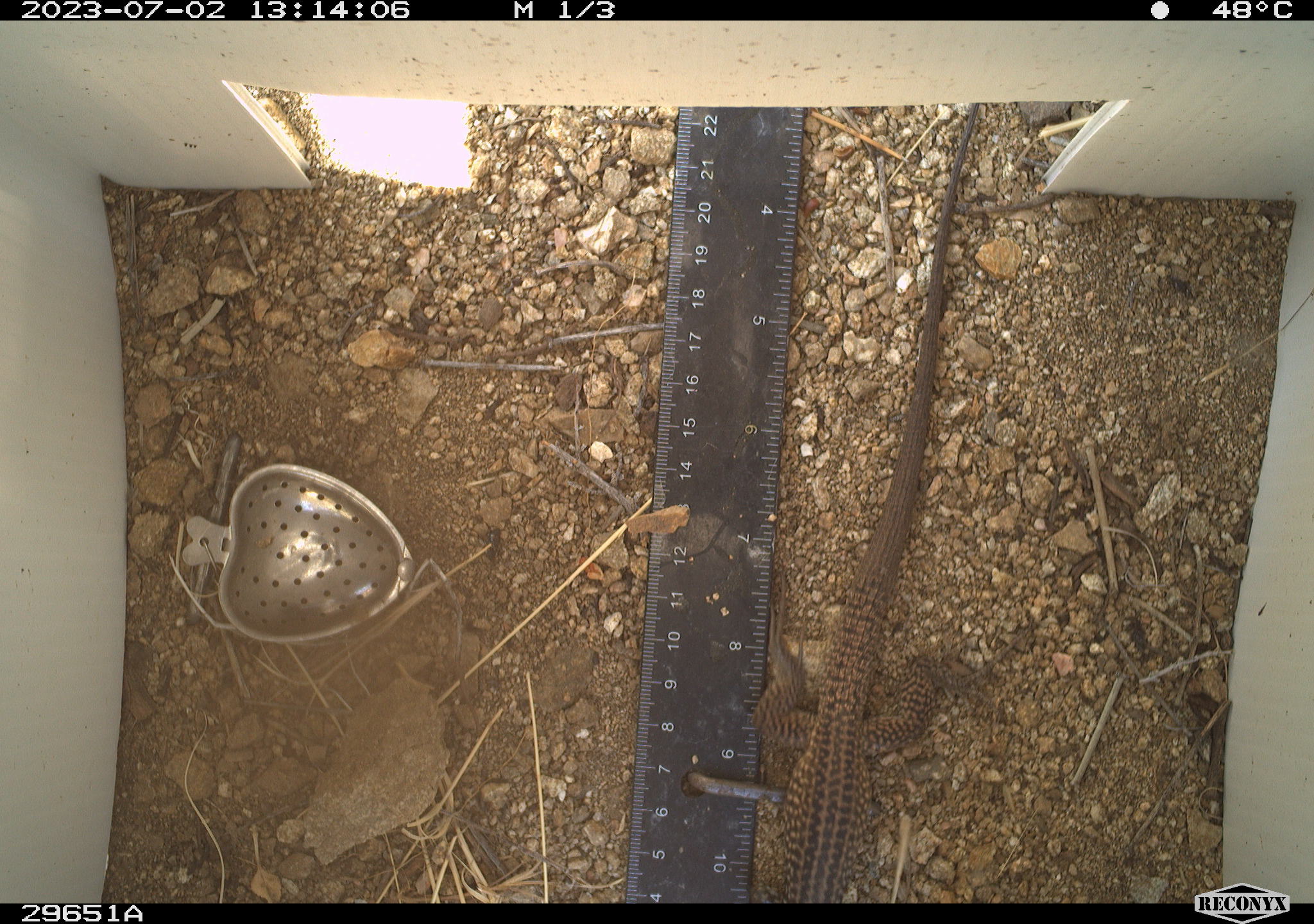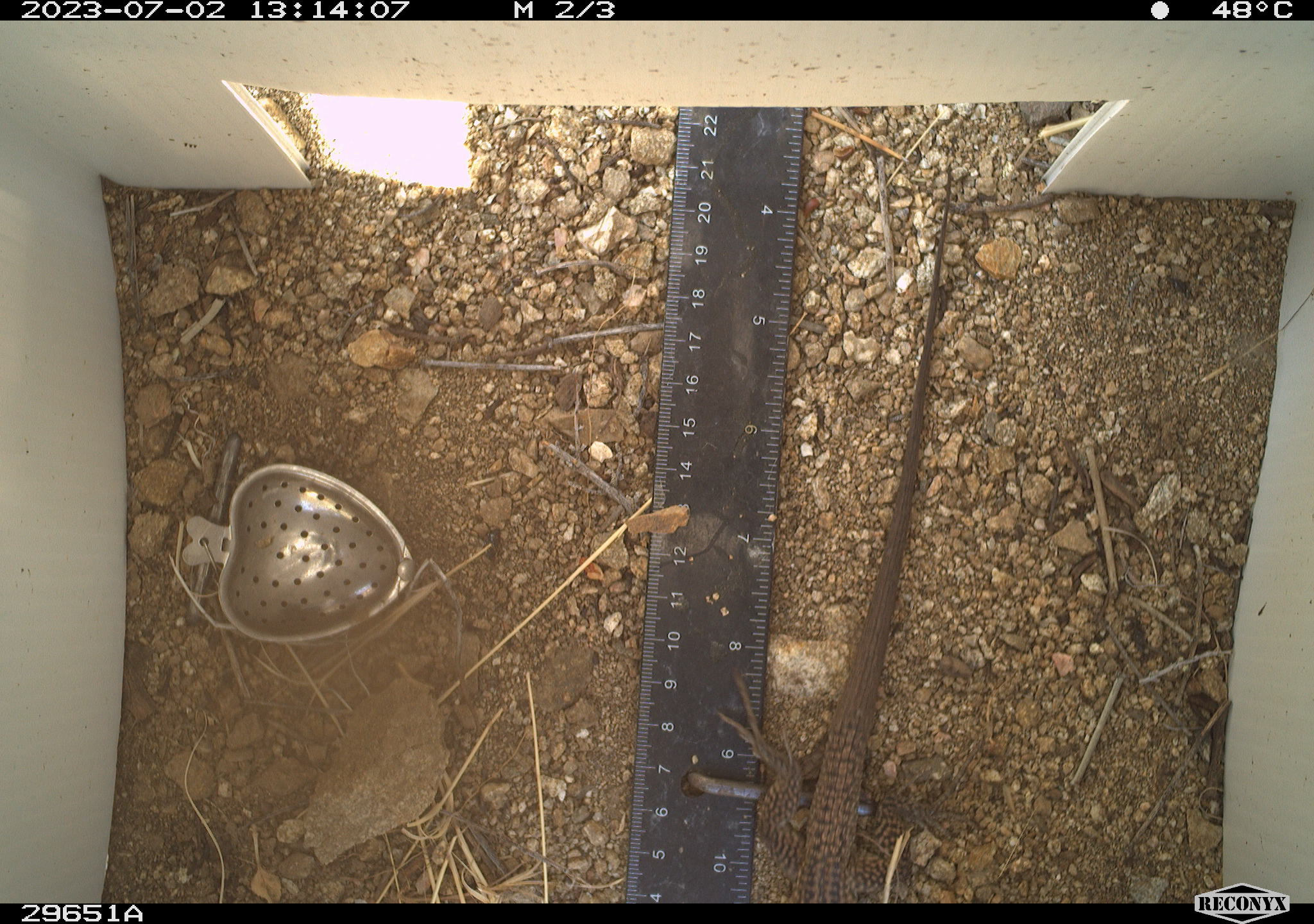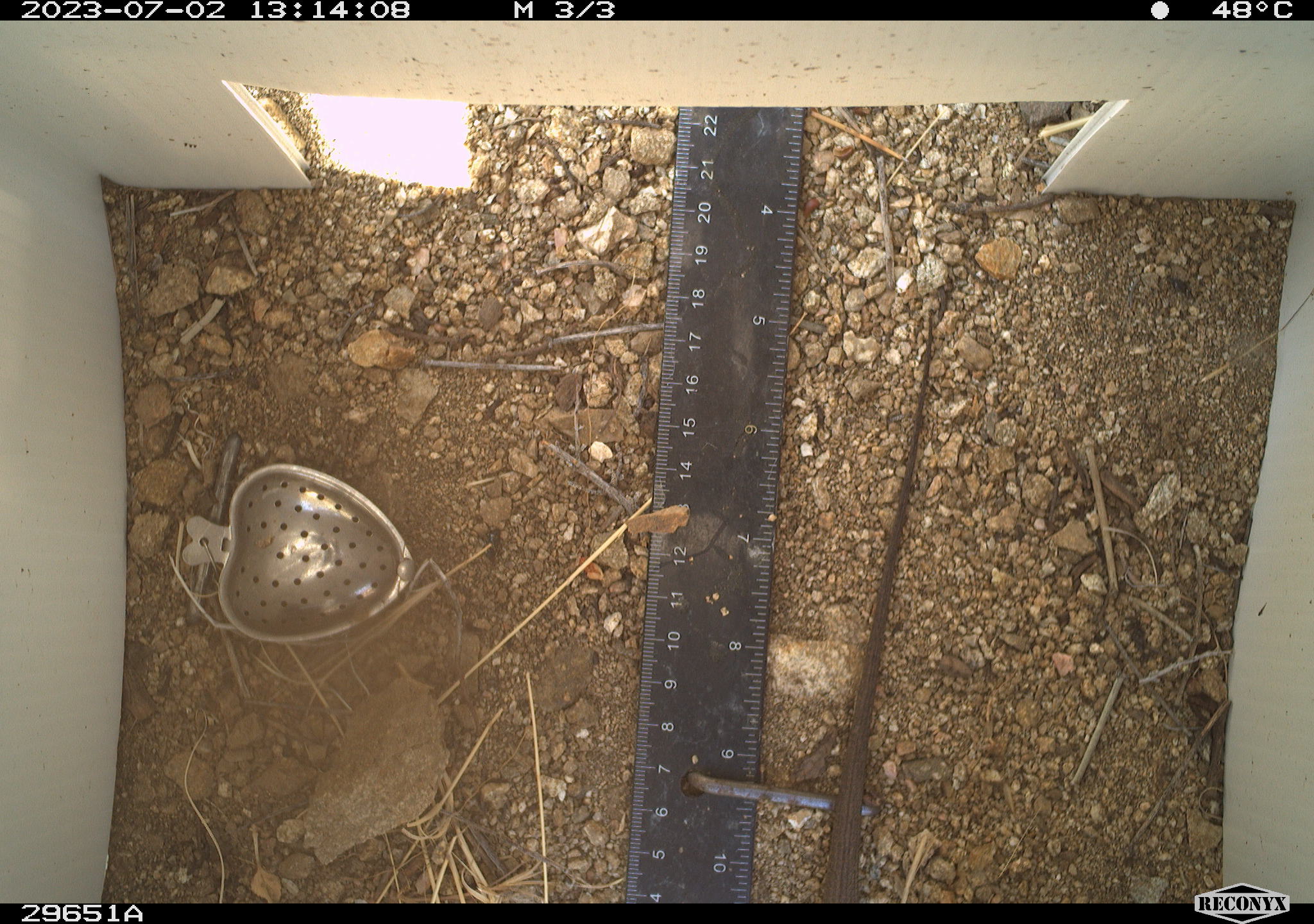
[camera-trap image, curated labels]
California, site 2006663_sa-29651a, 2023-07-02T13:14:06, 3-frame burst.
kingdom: Animalia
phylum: Chordata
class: Reptilia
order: Squamata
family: Teiidae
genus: Aspidoscelis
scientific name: Aspidoscelis tigris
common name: western whiptail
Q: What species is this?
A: Western whiptail (Aspidoscelis tigris).